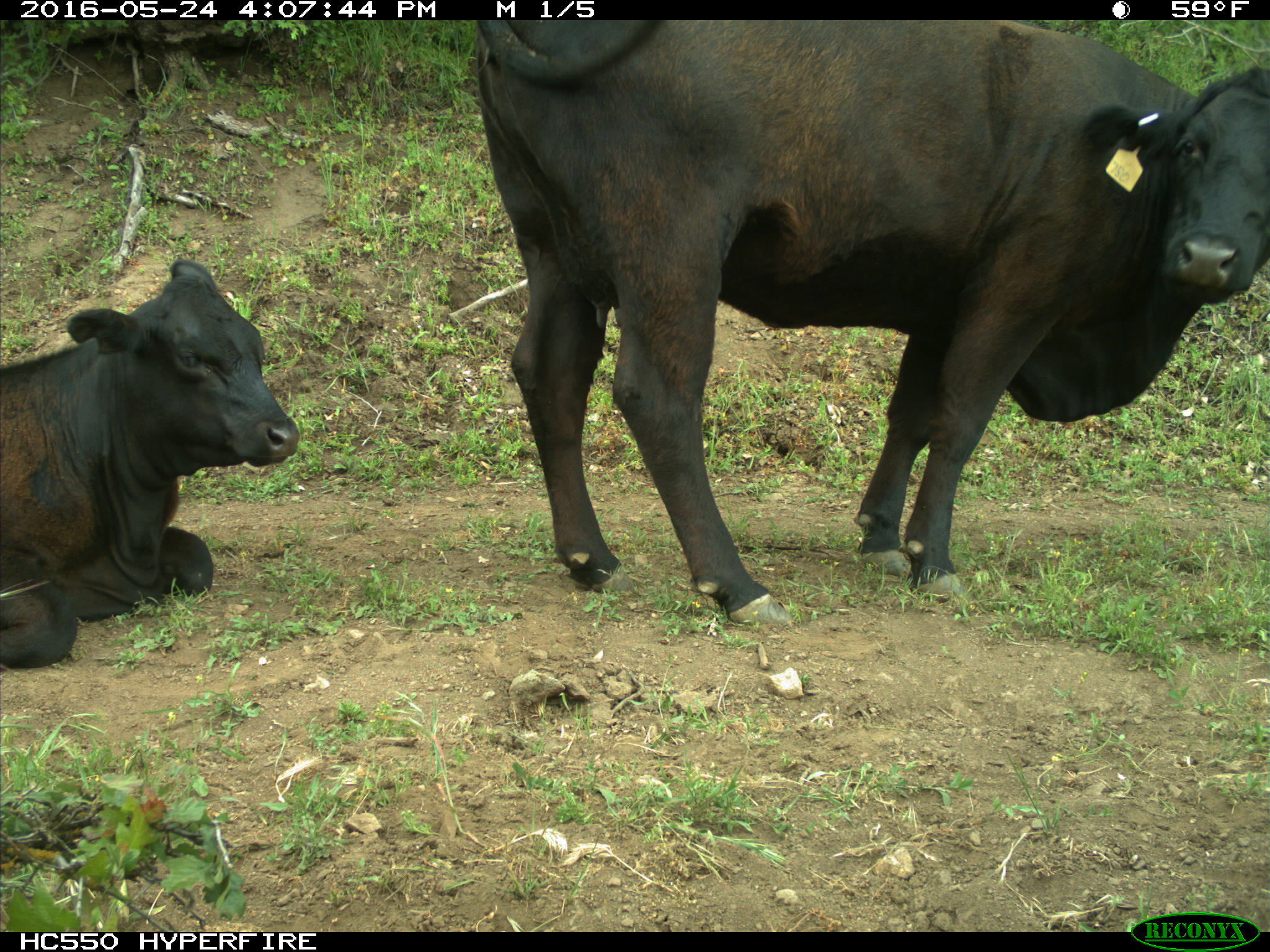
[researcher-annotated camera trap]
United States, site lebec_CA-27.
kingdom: Animalia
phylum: Chordata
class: Mammalia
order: Artiodactyla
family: Bovidae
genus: Bos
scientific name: Bos taurus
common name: domestic cow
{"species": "Bos taurus (domestic cow)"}